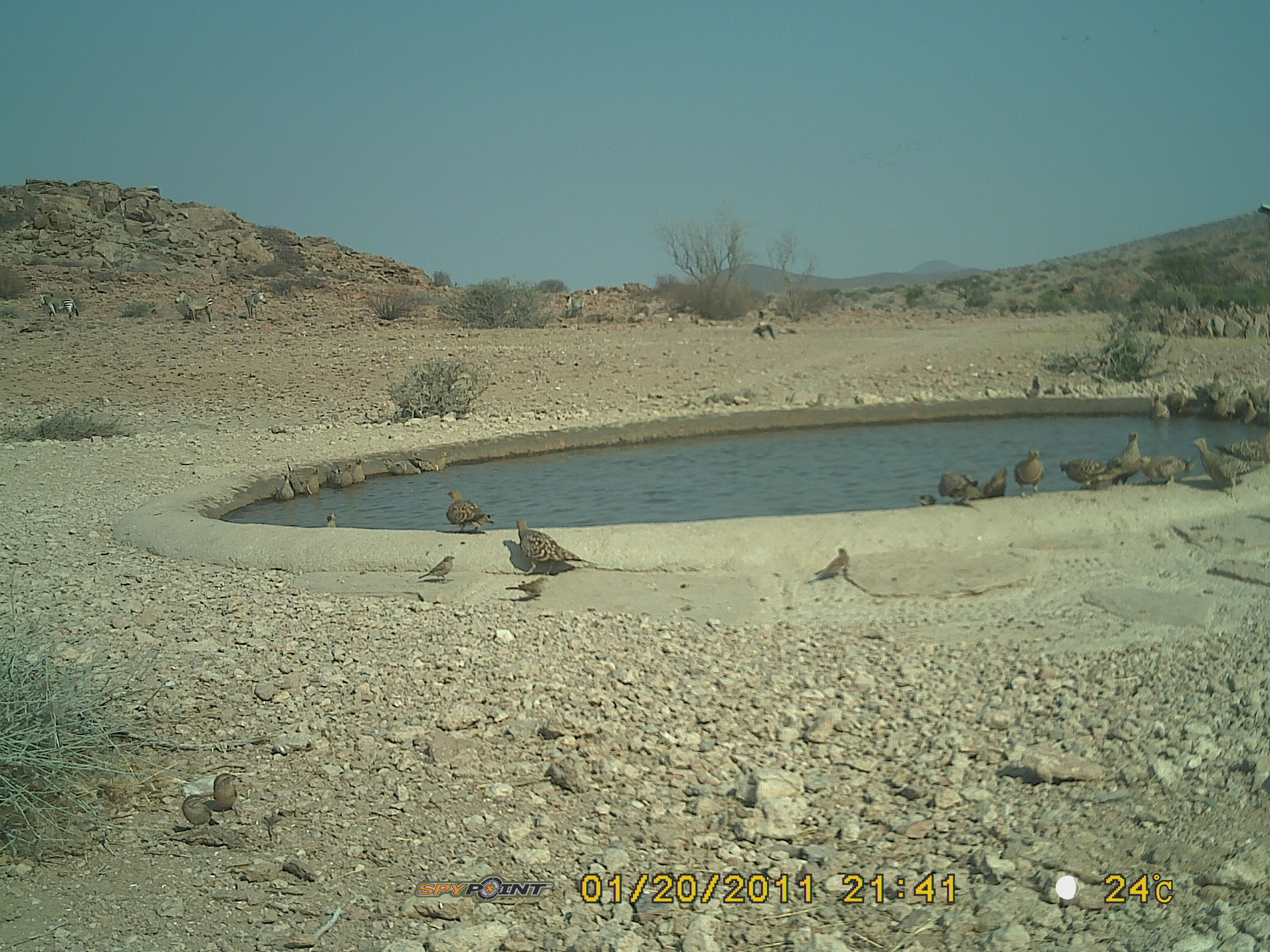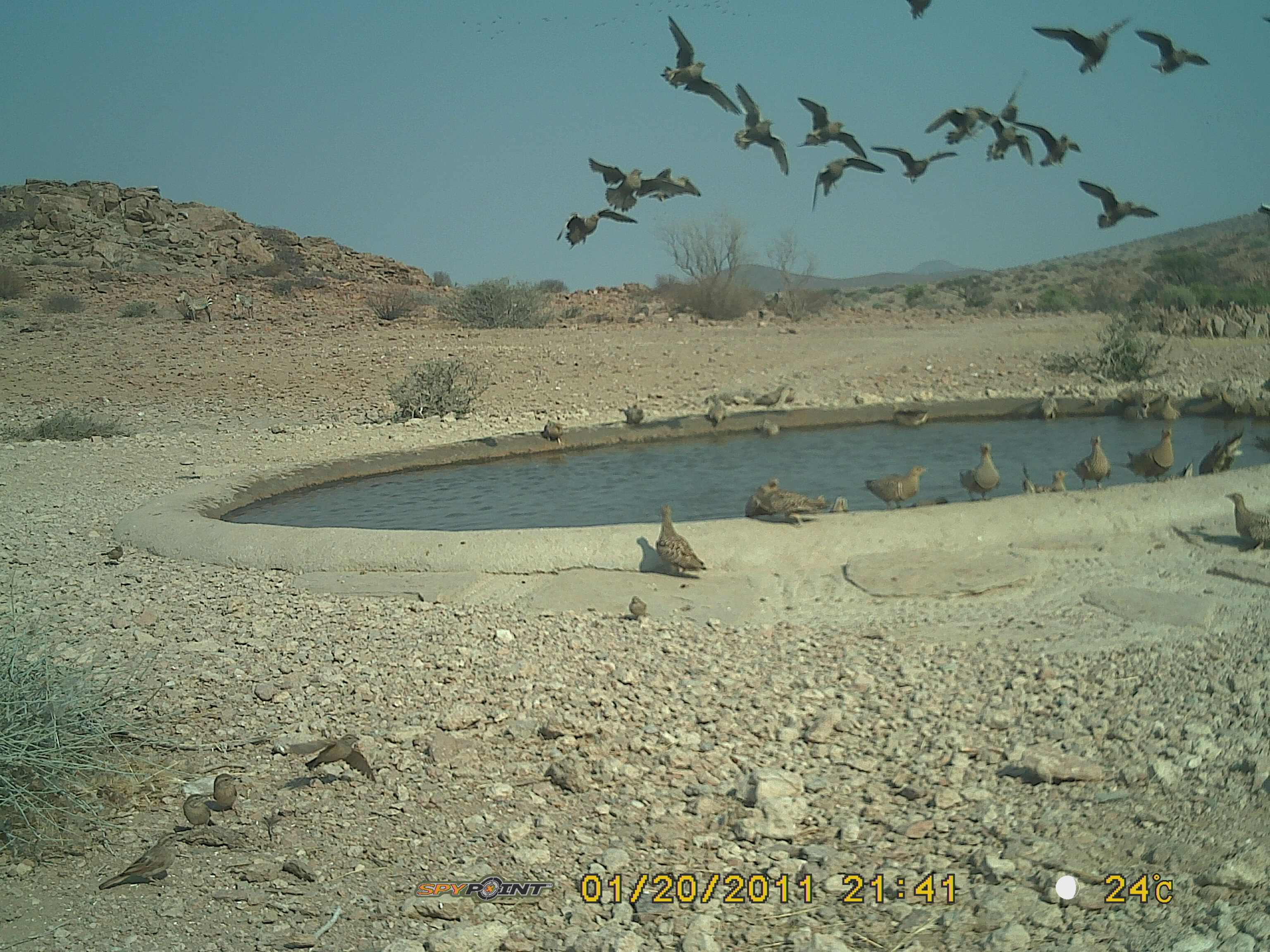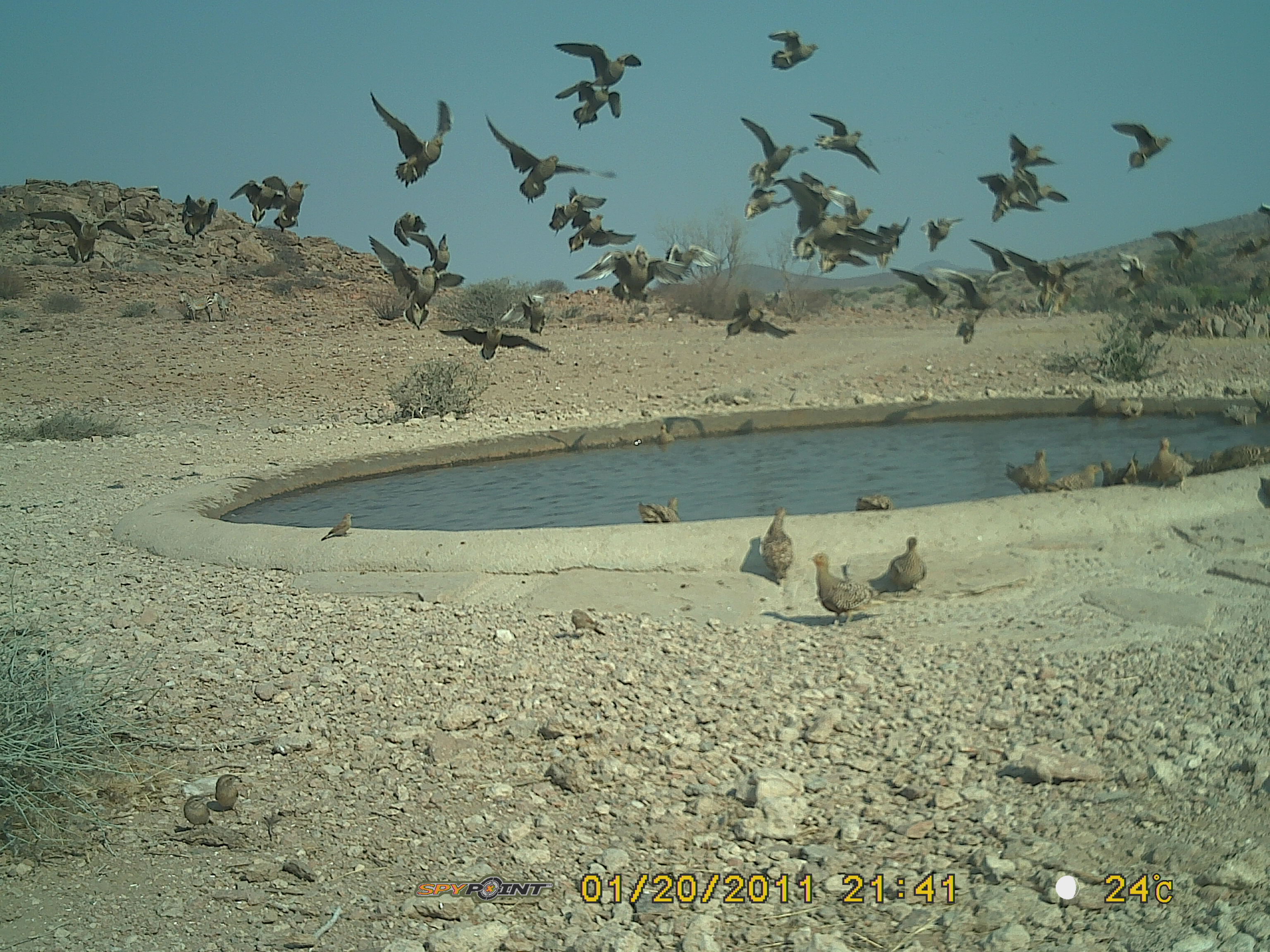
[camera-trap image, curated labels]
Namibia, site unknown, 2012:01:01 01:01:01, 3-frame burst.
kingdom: Animalia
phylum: Chordata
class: Aves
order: Pterocliformes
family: Pteroclidae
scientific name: Pteroclidae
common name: sandgrouse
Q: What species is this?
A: Pteroclidae (sandgrouse).